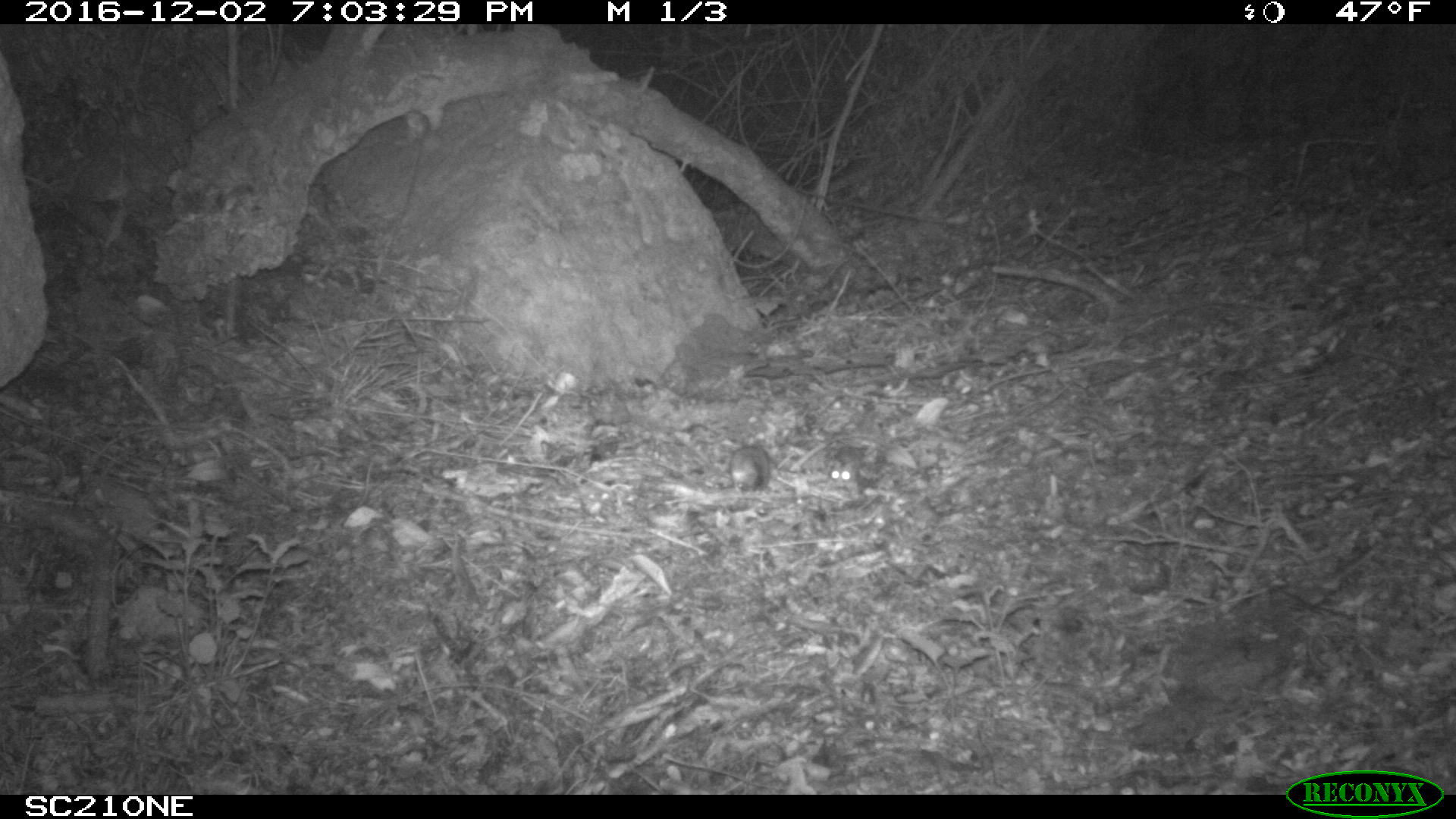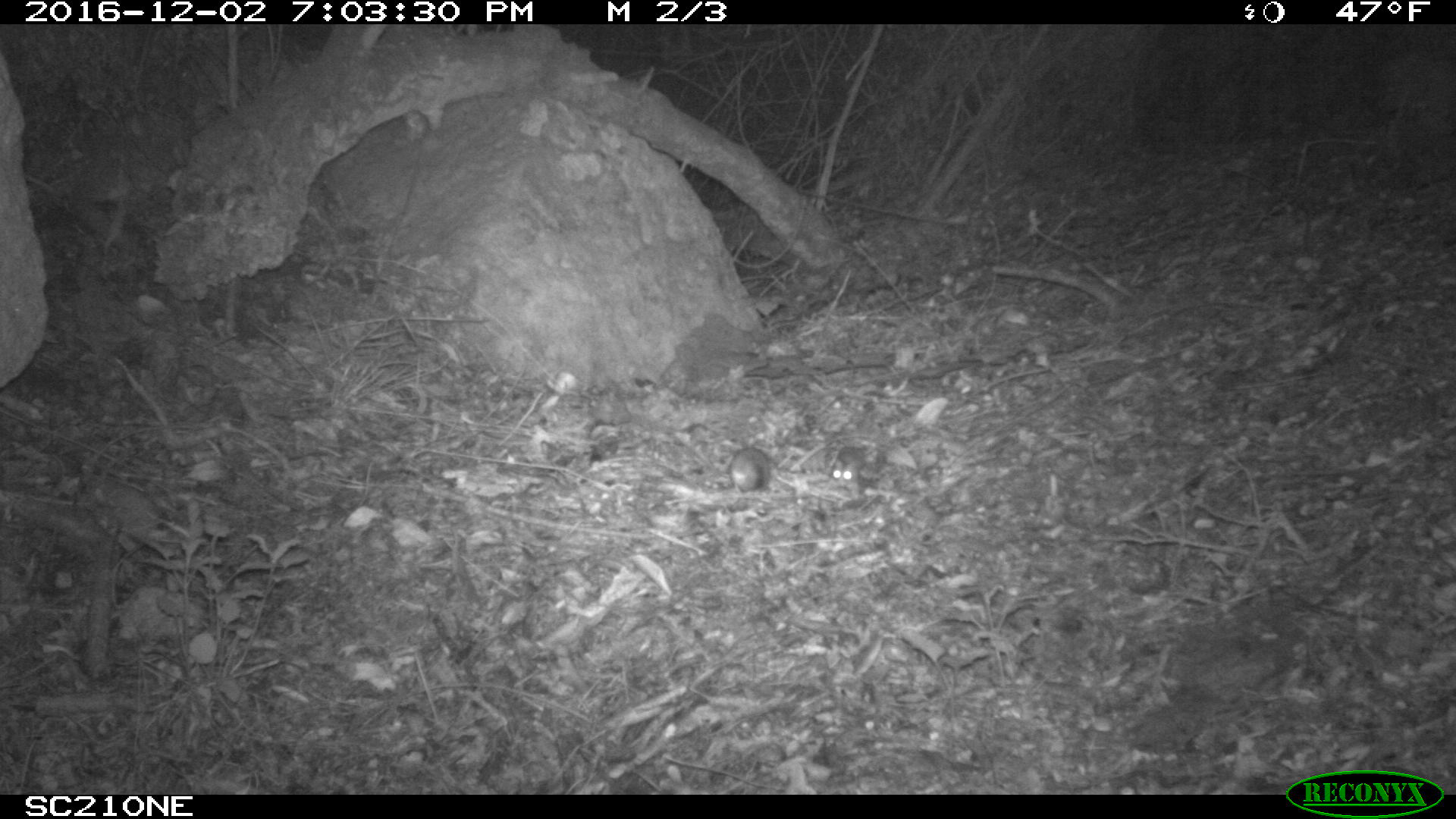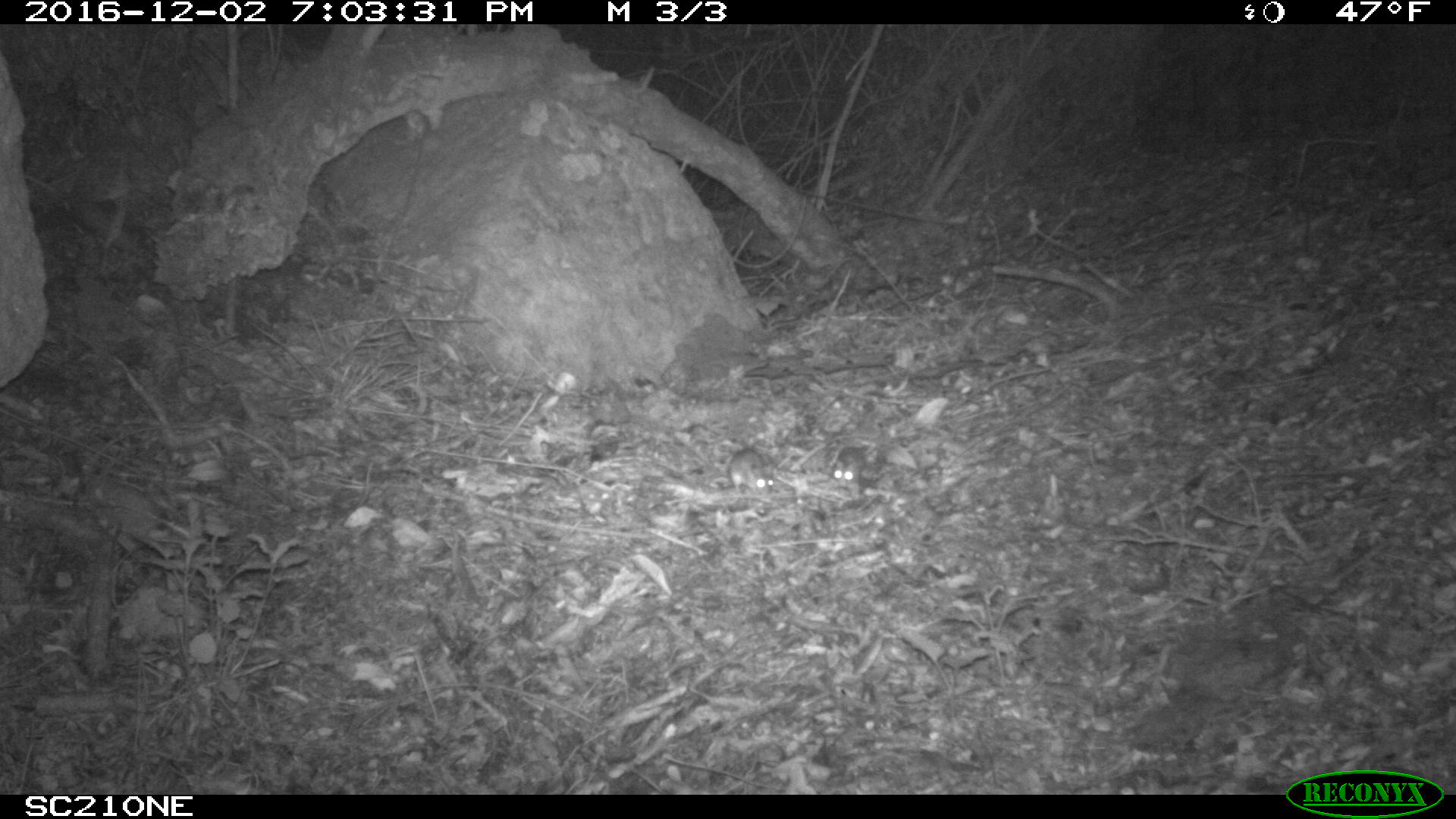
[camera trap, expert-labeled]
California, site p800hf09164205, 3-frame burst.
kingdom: Animalia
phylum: Chordata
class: Mammalia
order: Rodentia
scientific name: Rodentia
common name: rodent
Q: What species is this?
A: Rodent (Rodentia).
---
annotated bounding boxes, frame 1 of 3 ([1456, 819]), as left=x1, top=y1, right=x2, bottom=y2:
rodent: left=824, top=431, right=864, bottom=489; left=728, top=444, right=771, bottom=494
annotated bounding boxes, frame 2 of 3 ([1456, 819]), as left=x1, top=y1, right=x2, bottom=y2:
rodent: left=728, top=447, right=771, bottom=492; left=830, top=446, right=865, bottom=485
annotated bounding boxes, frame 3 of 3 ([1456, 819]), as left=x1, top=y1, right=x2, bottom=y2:
rodent: left=728, top=448, right=773, bottom=497; left=833, top=446, right=865, bottom=497